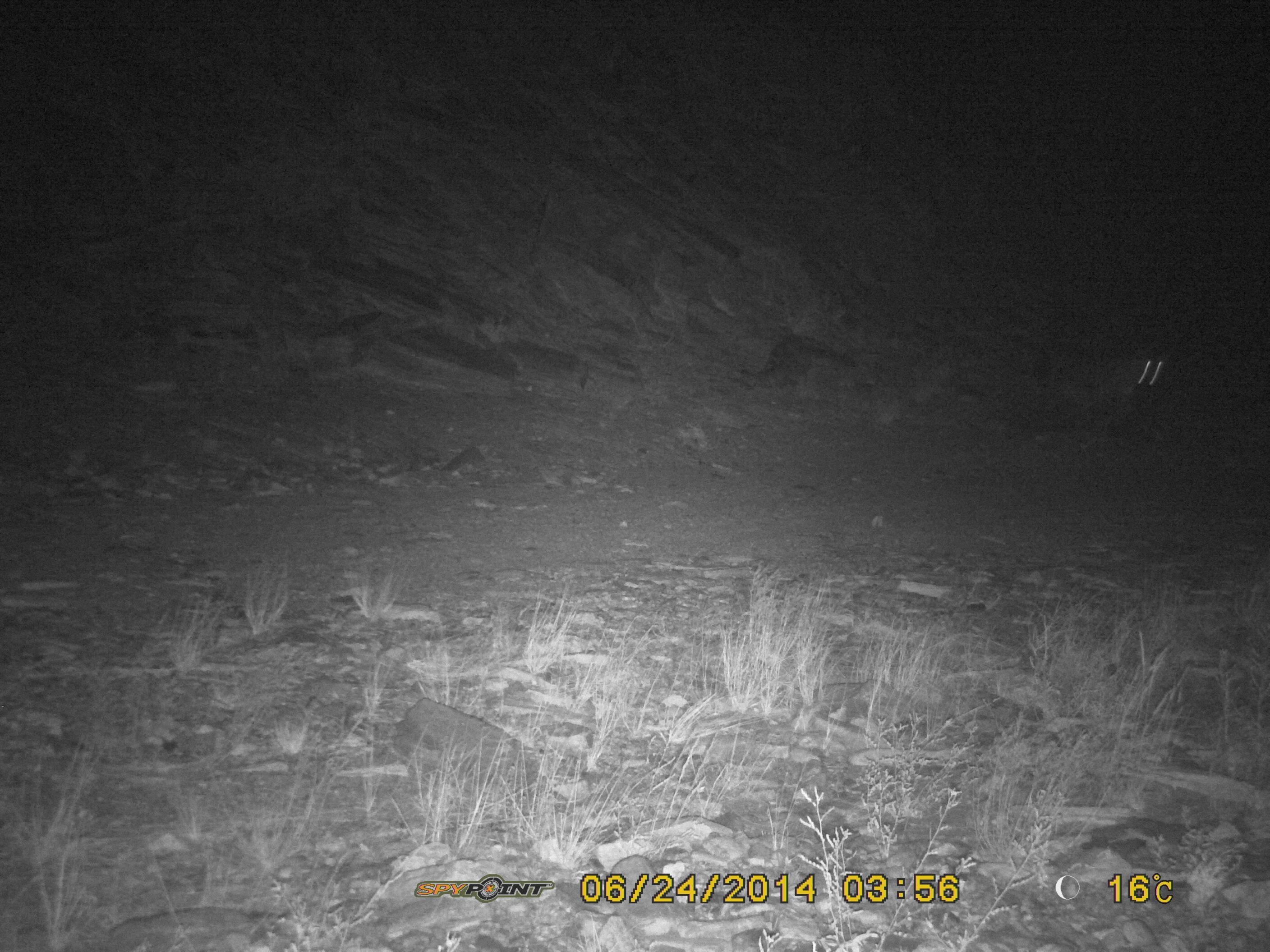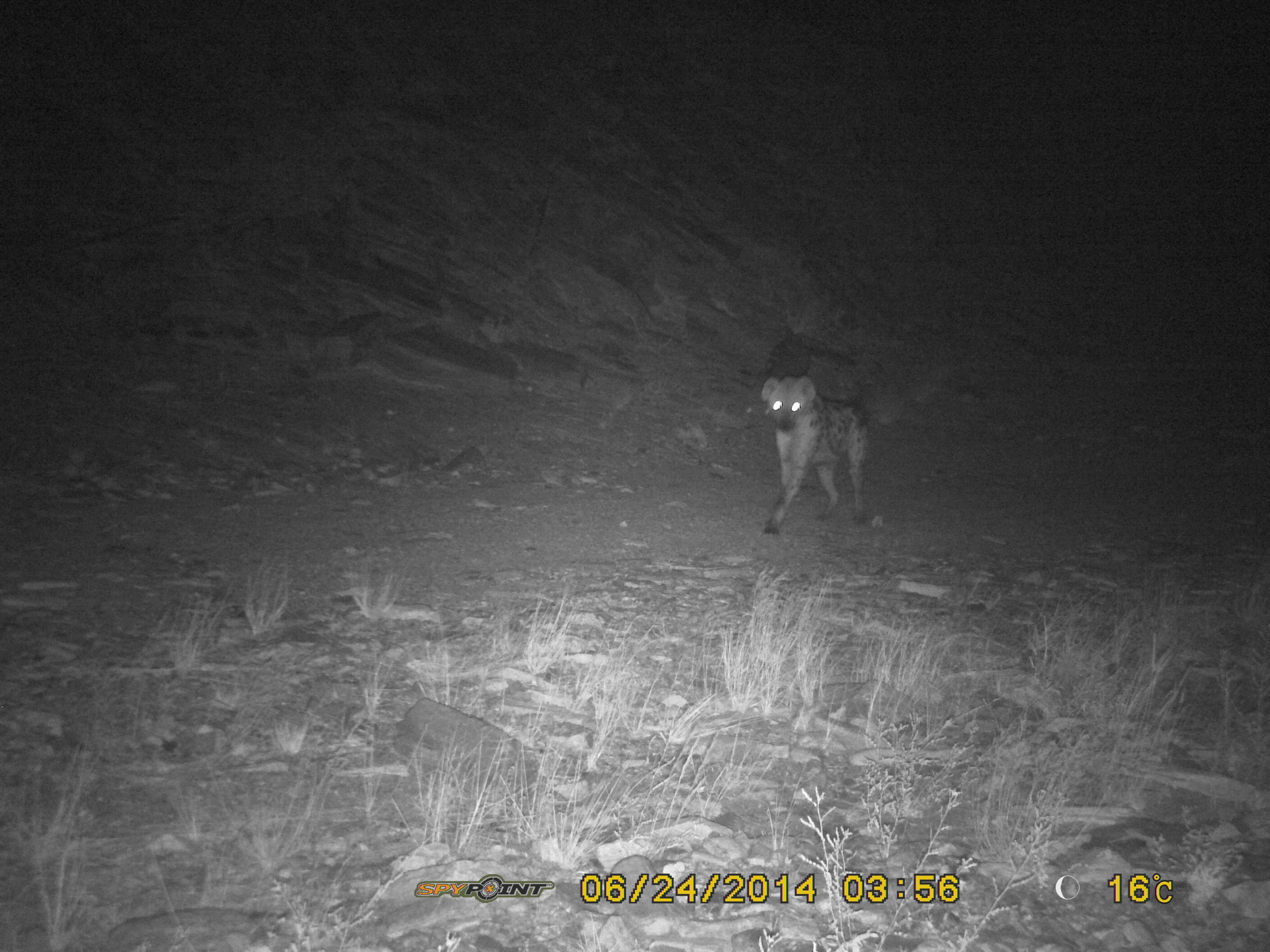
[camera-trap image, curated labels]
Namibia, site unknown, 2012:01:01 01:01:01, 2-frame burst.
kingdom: Animalia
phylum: Chordata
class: Mammalia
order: Carnivora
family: Hyaenidae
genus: Crocuta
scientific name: Crocuta crocuta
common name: spotted hyena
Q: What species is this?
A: Crocuta crocuta (spotted hyena).